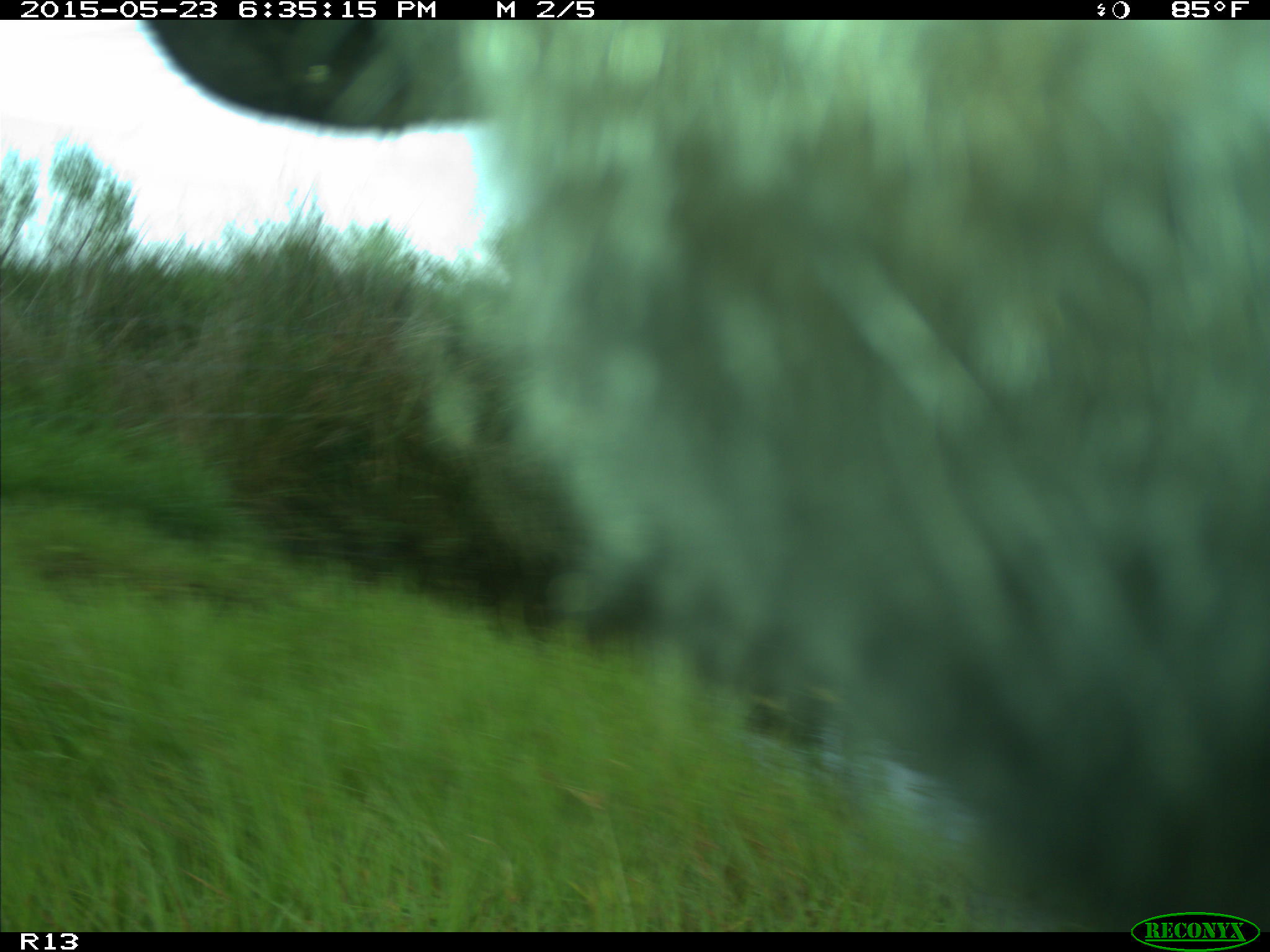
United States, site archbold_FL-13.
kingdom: Animalia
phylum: Chordata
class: Mammalia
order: Artiodactyla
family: Bovidae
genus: Bos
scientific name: Bos taurus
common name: domestic cow